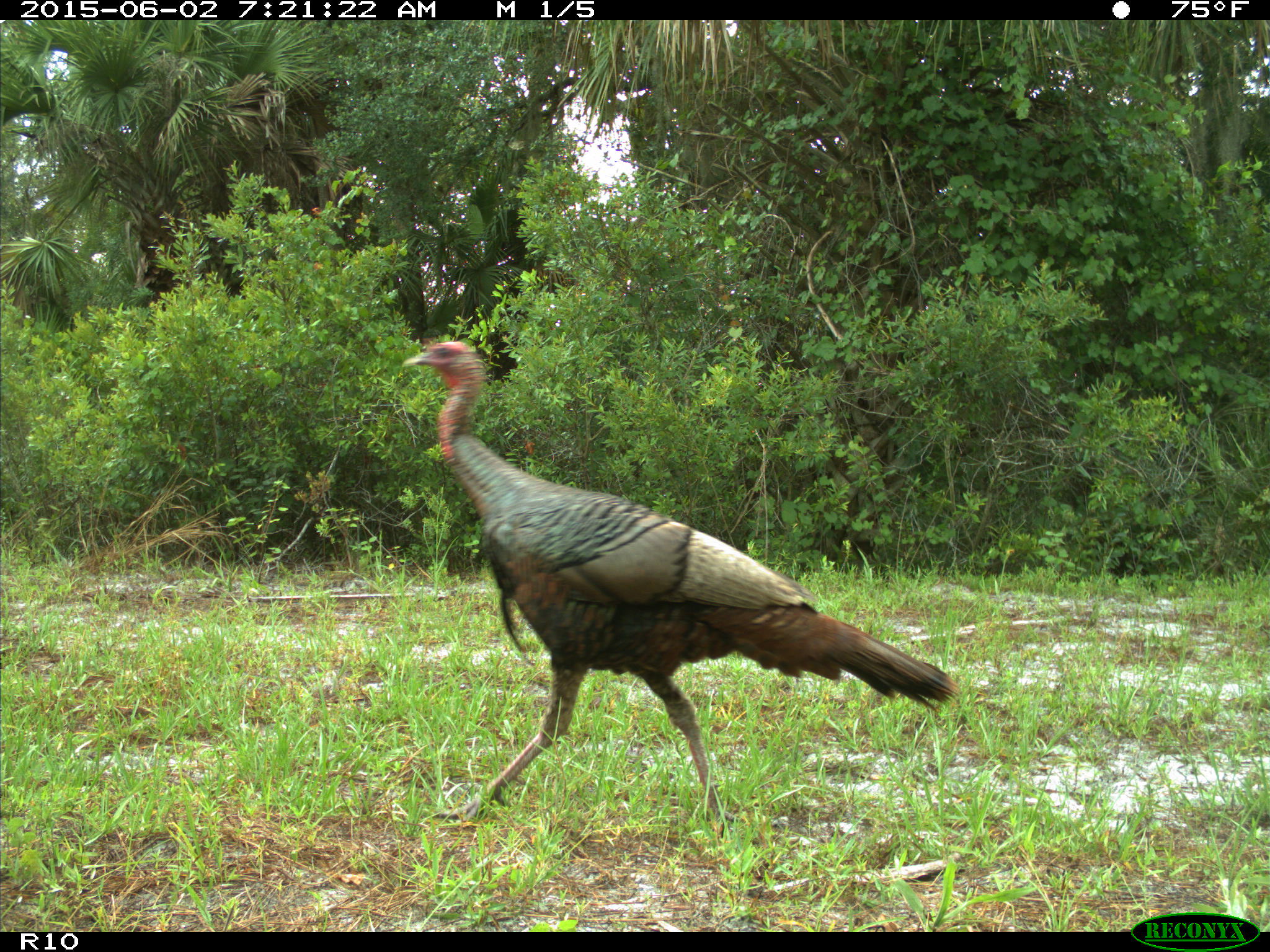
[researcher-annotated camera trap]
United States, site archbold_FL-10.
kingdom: Animalia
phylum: Chordata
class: Aves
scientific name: Aves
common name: birds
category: unidentified bird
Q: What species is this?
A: Unidentified bird (birds) (Aves).